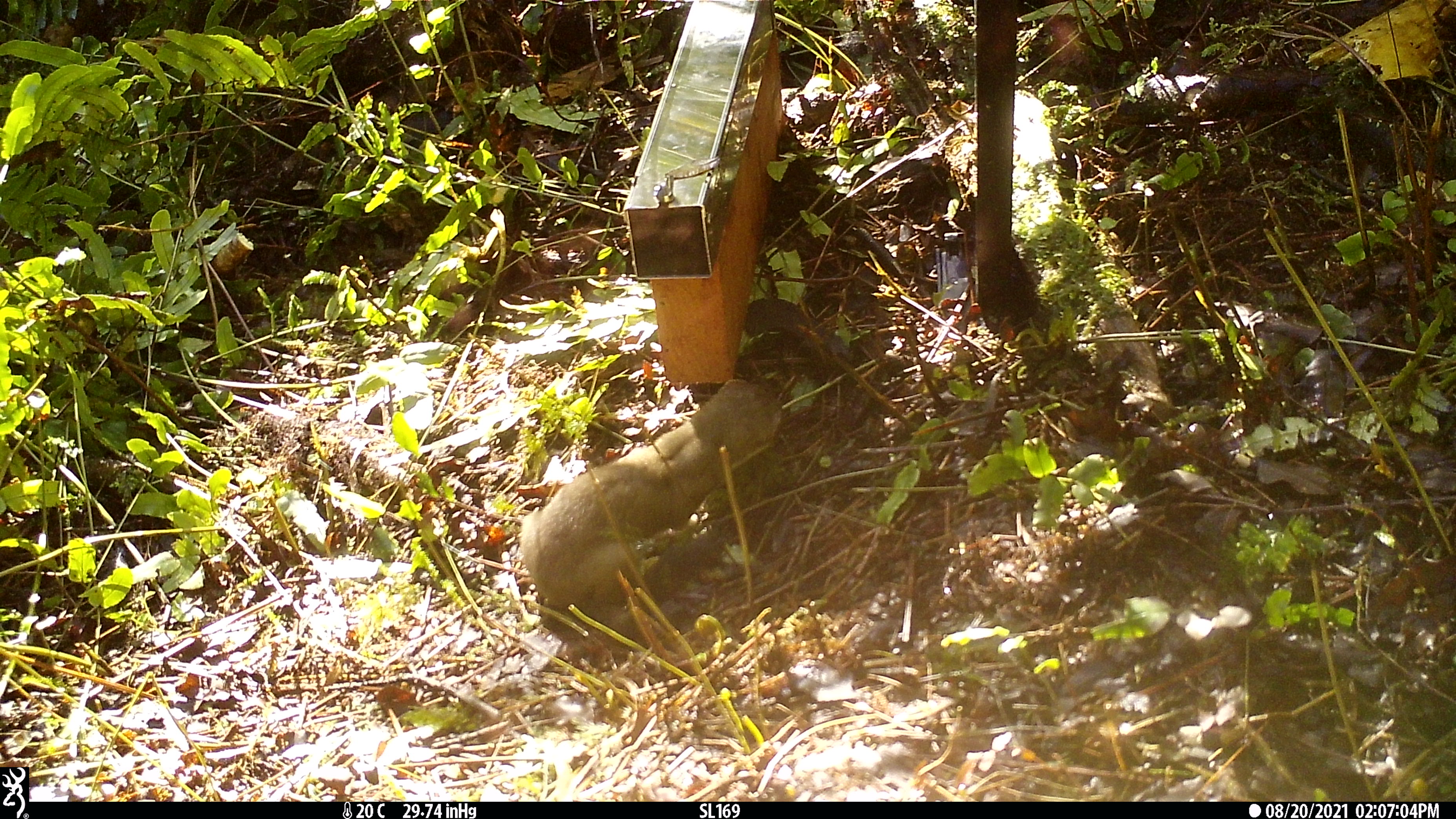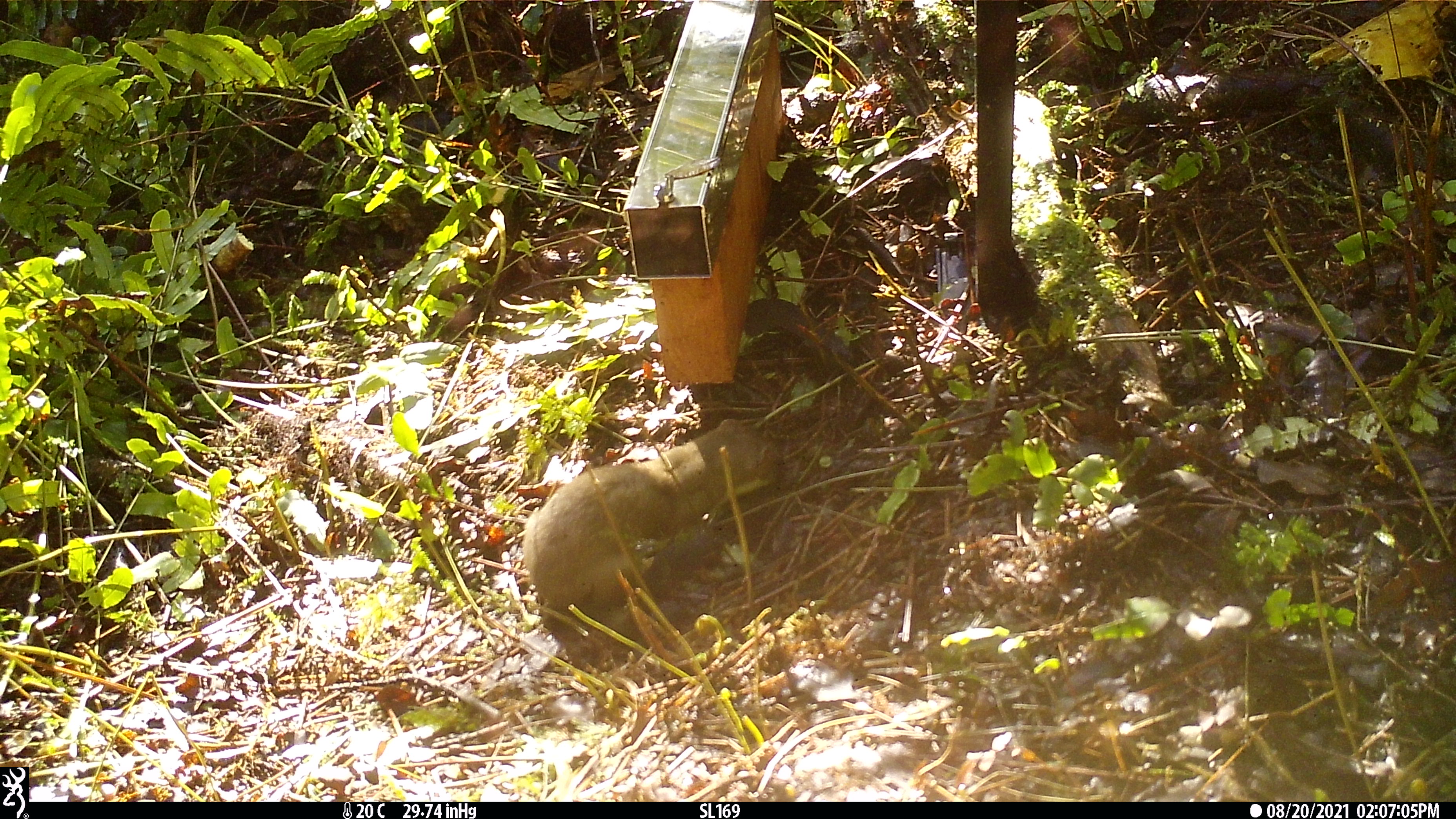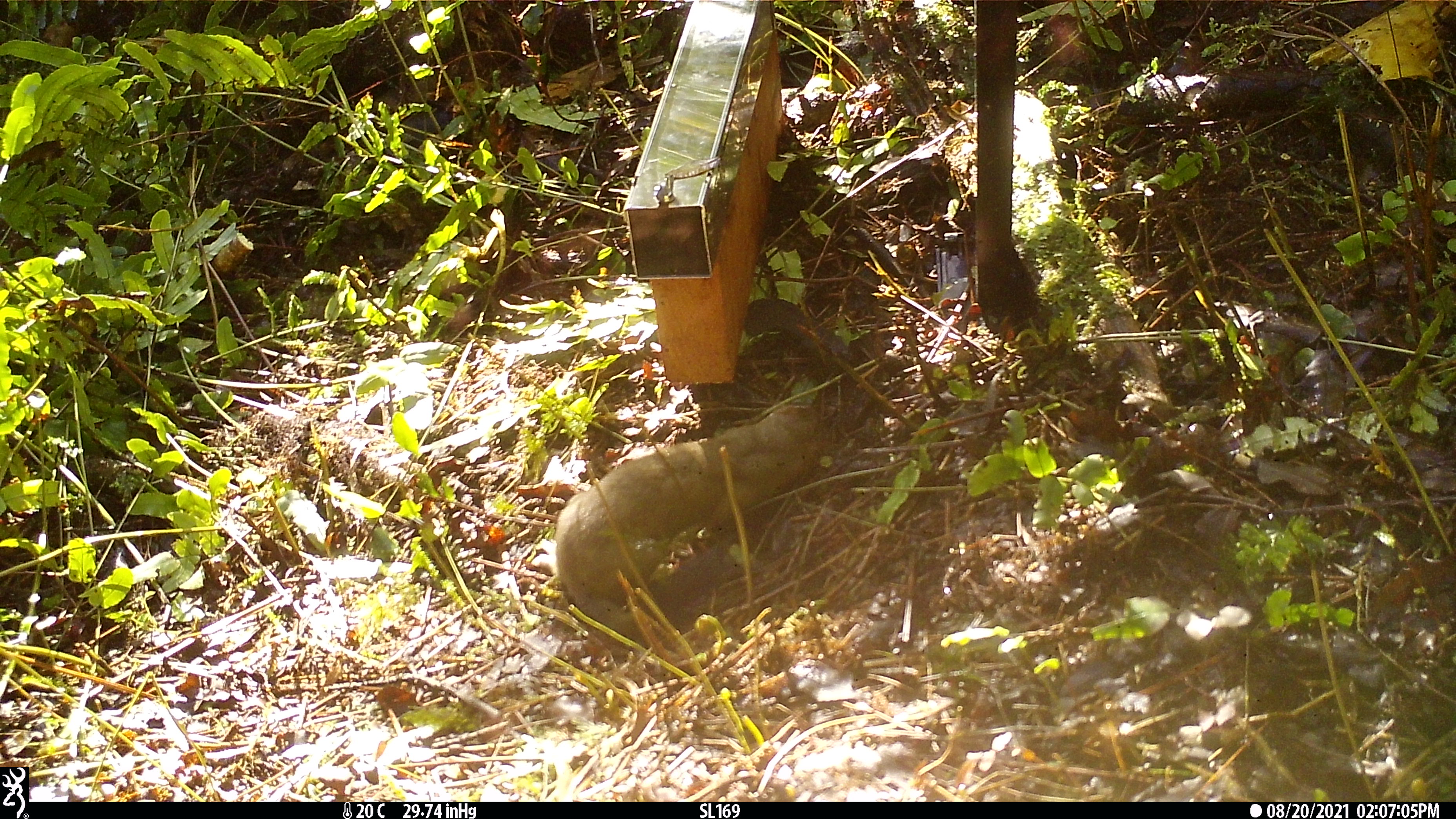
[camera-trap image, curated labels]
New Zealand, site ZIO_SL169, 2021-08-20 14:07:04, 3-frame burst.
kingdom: Animalia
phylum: Chordata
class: Mammalia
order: Carnivora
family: Mustelidae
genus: Mustela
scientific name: Mustela erminea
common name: stoat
Stoat (Mustela erminea).